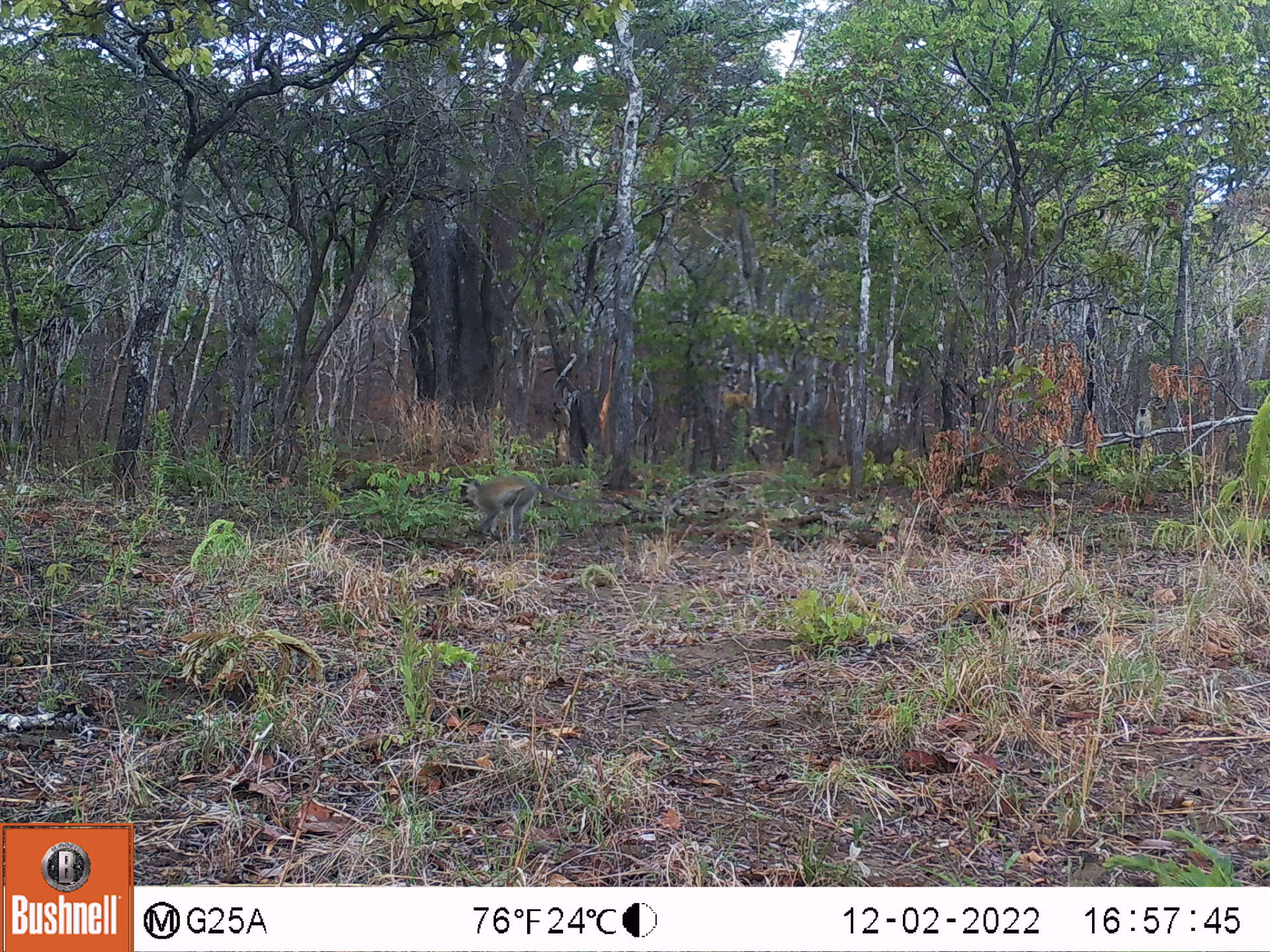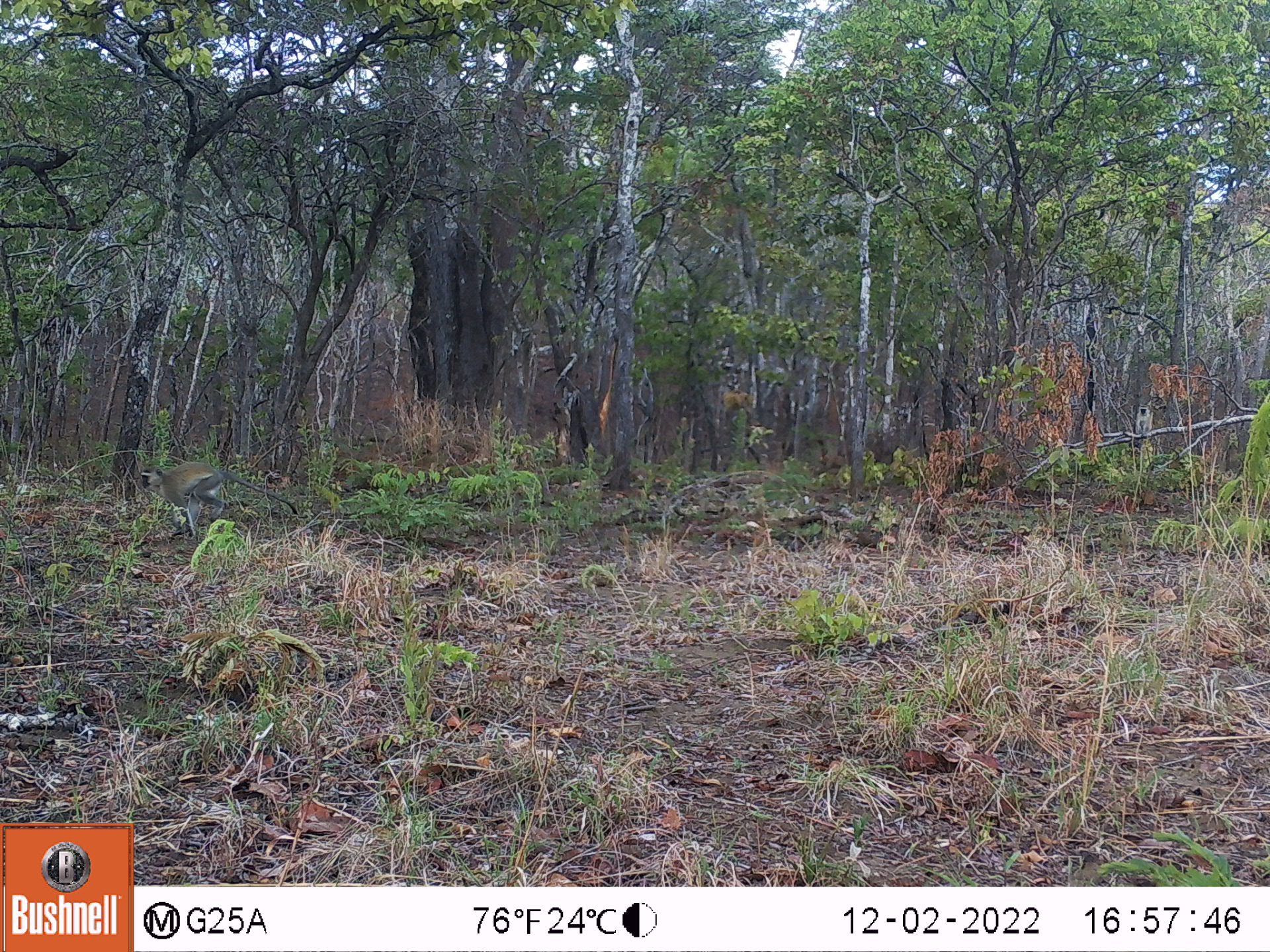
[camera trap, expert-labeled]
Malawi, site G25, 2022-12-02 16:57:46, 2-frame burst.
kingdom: Animalia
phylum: Chordata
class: Mammalia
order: Primates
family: Cercopithecidae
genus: Chlorocebus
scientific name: Chlorocebus pygerythrus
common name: vervet monkey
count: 1